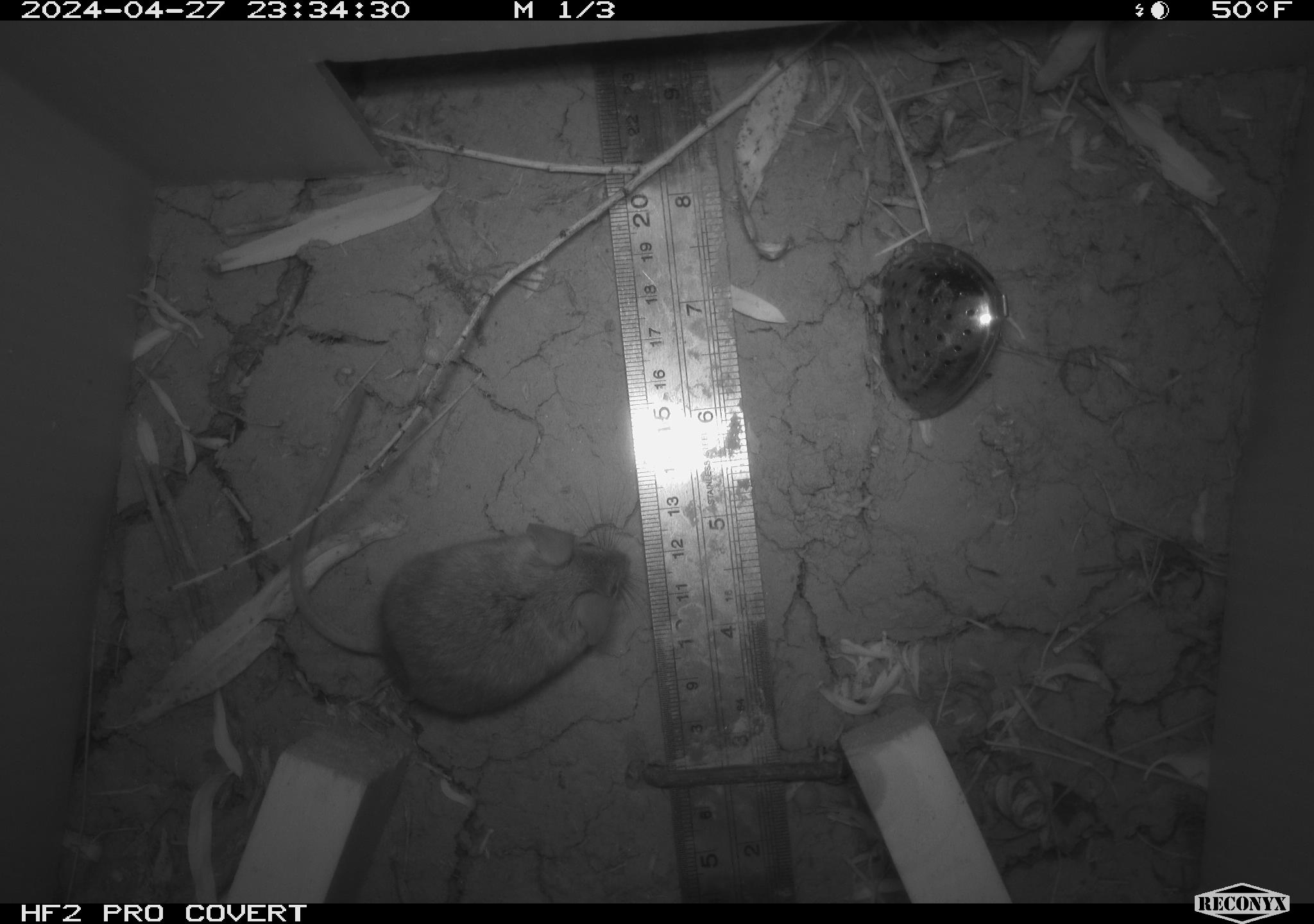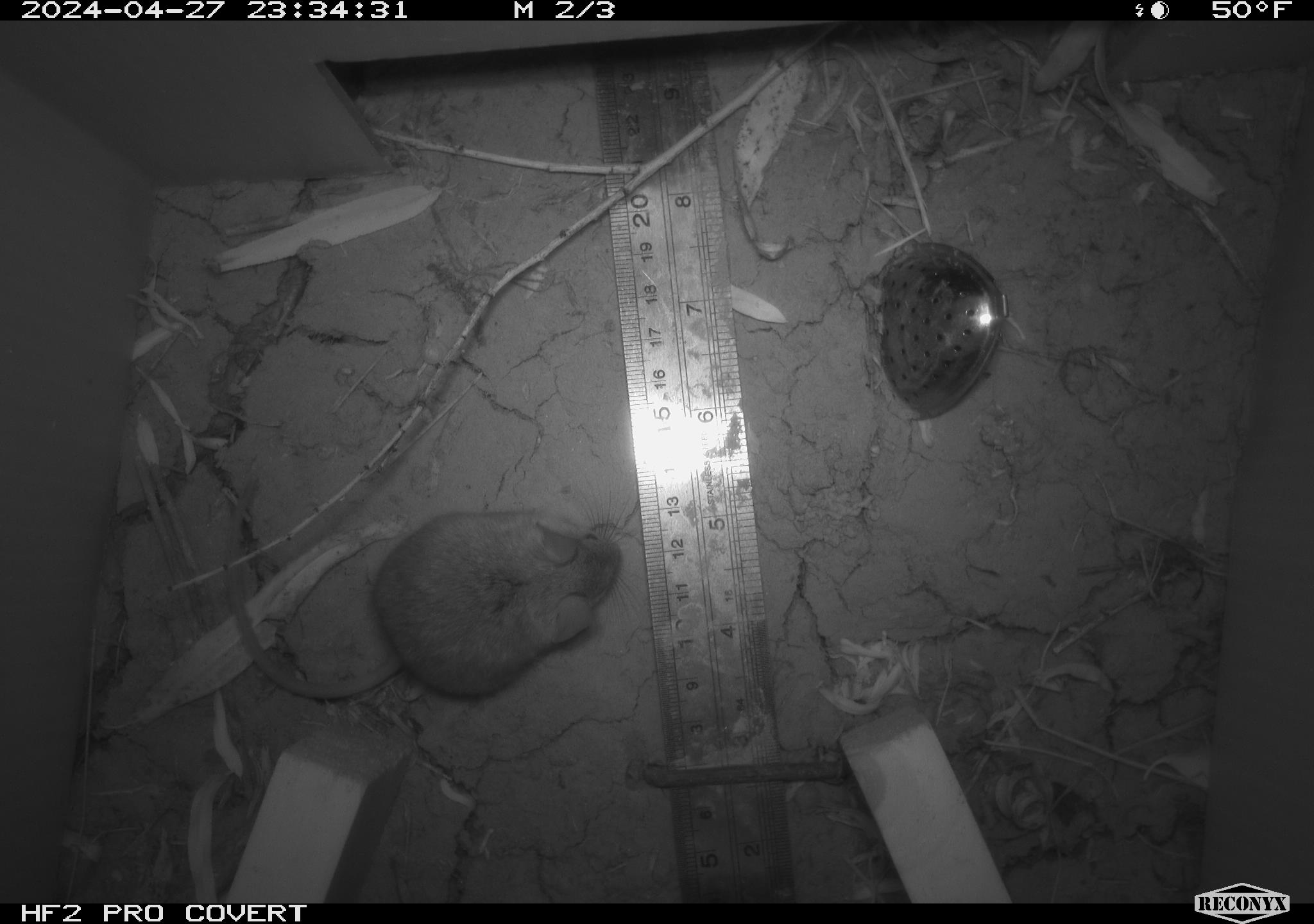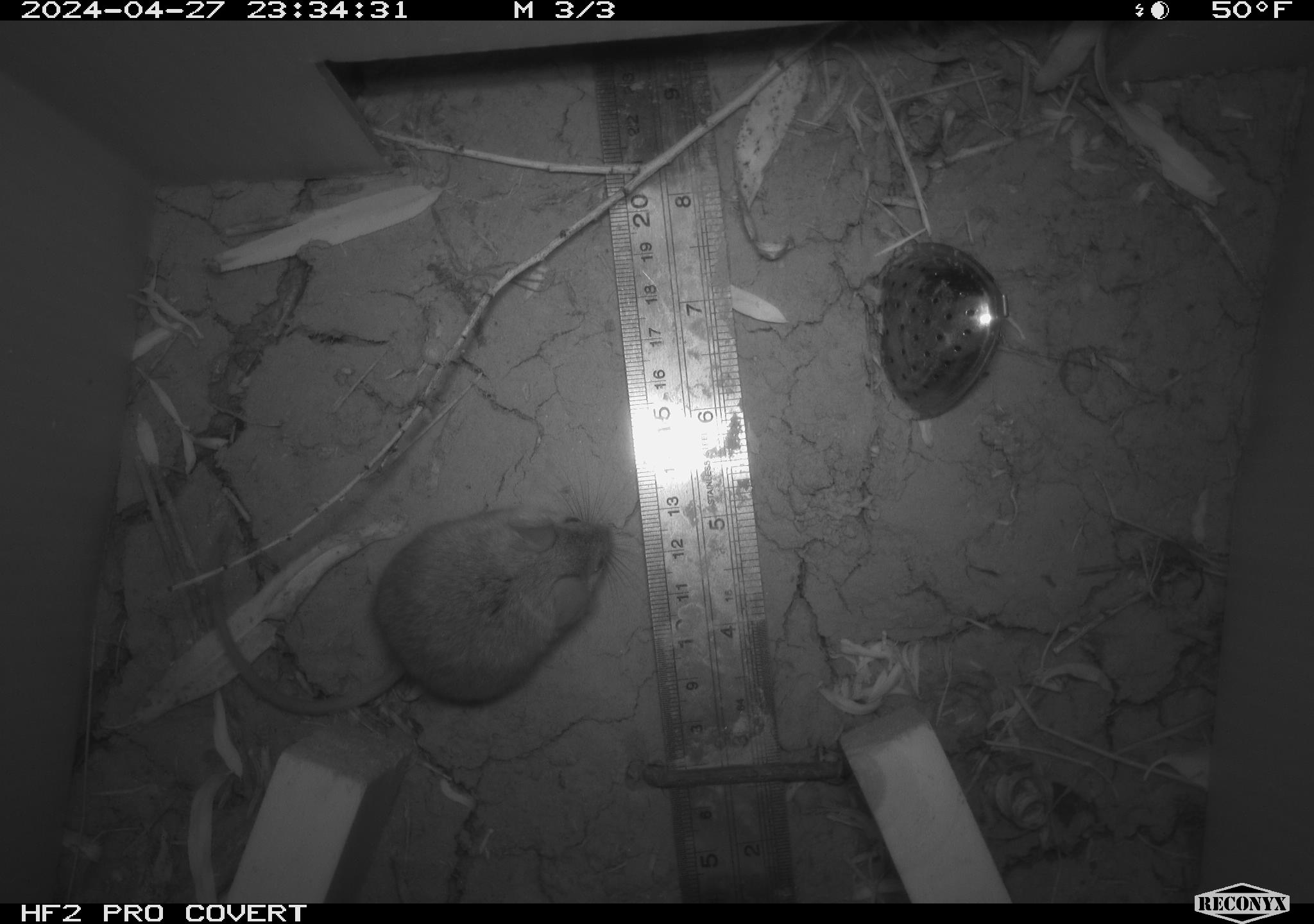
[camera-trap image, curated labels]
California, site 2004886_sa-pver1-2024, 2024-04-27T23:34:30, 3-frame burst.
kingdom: Animalia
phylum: Chordata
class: Mammalia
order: Rodentia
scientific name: Rodentia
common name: mouse species